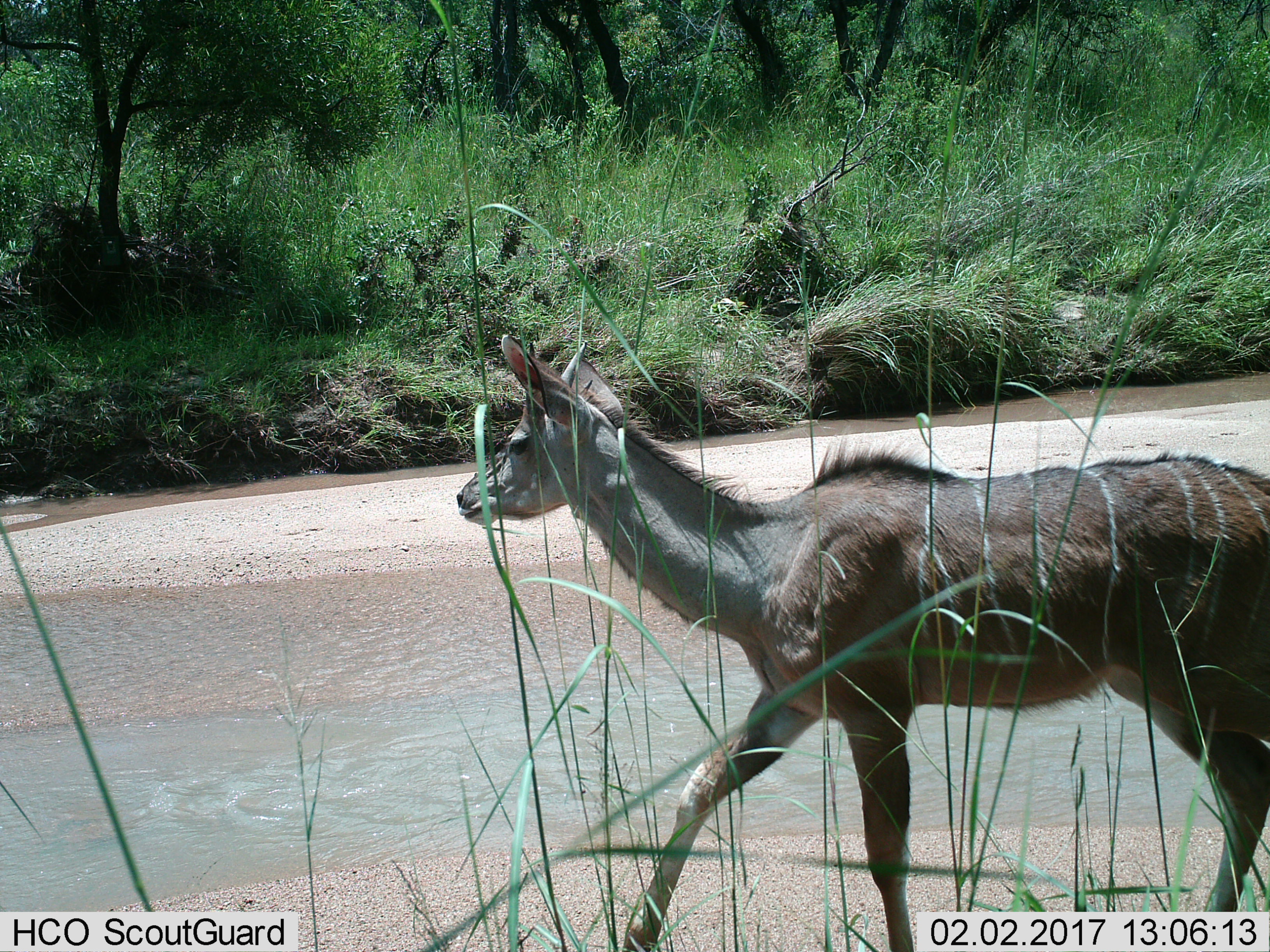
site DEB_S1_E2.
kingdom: Animalia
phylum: Chordata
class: Mammalia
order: Artiodactyla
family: Bovidae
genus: Tragelaphus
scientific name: Tragelaphus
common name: kudu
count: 1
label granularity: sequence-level